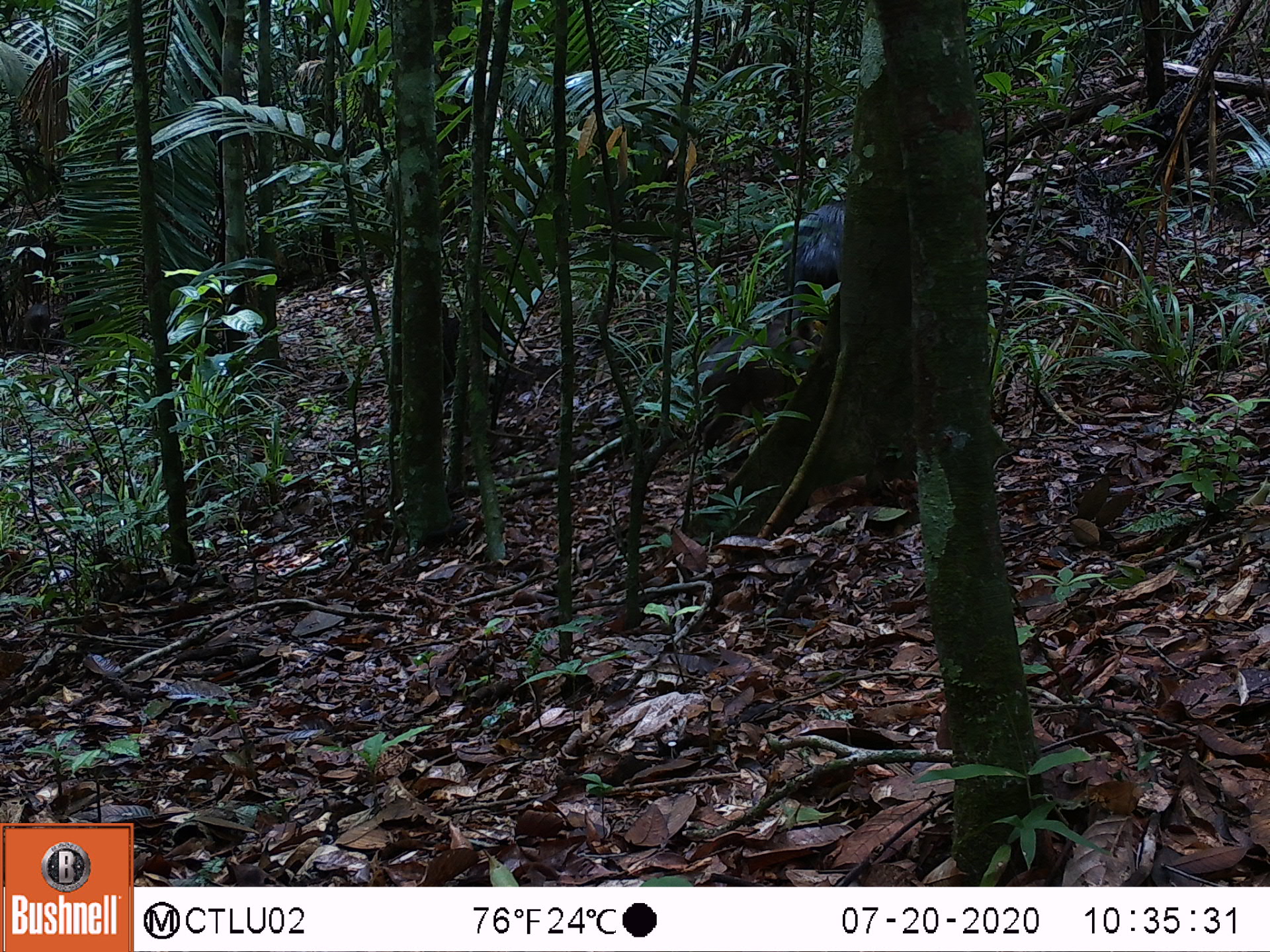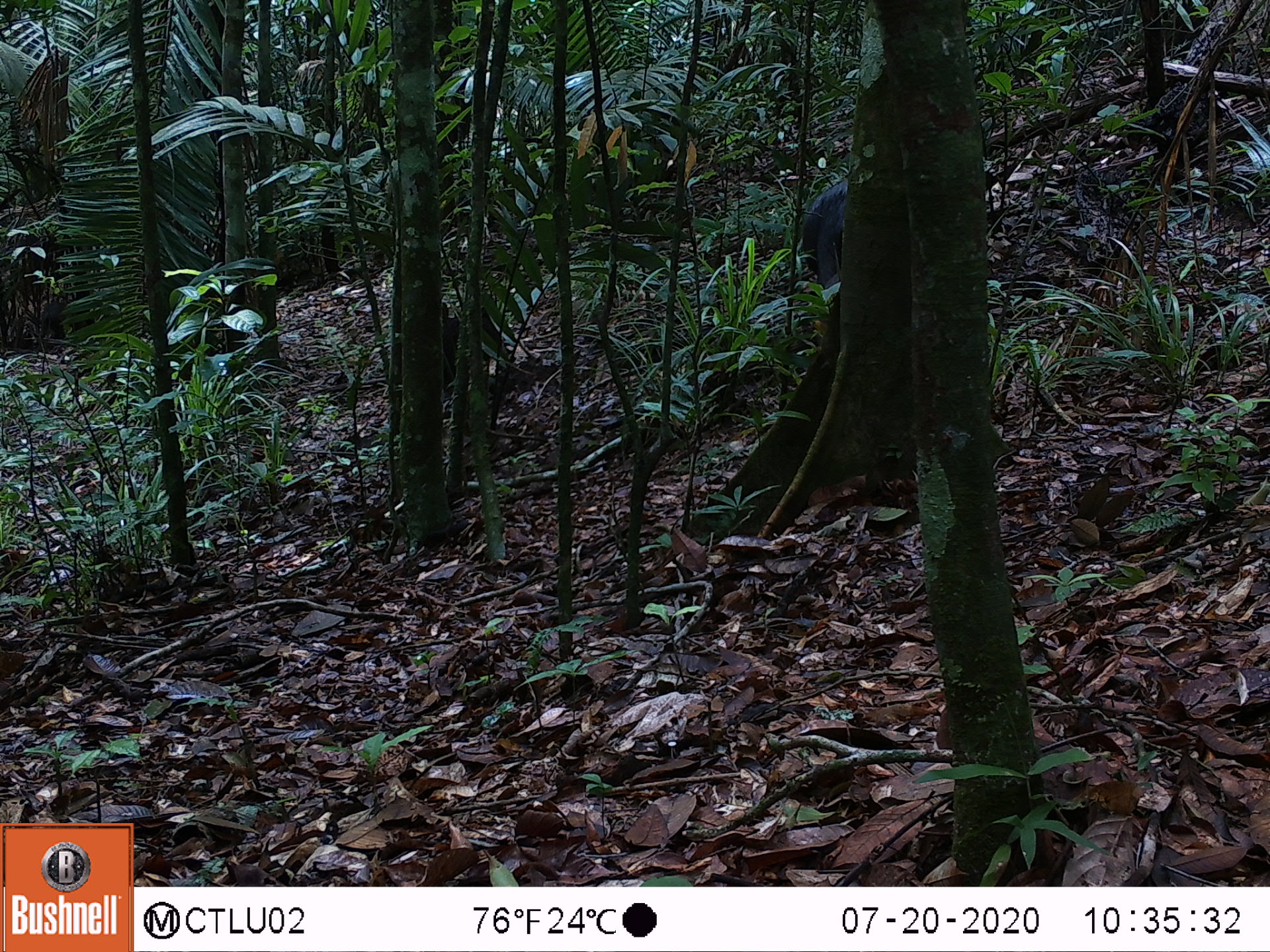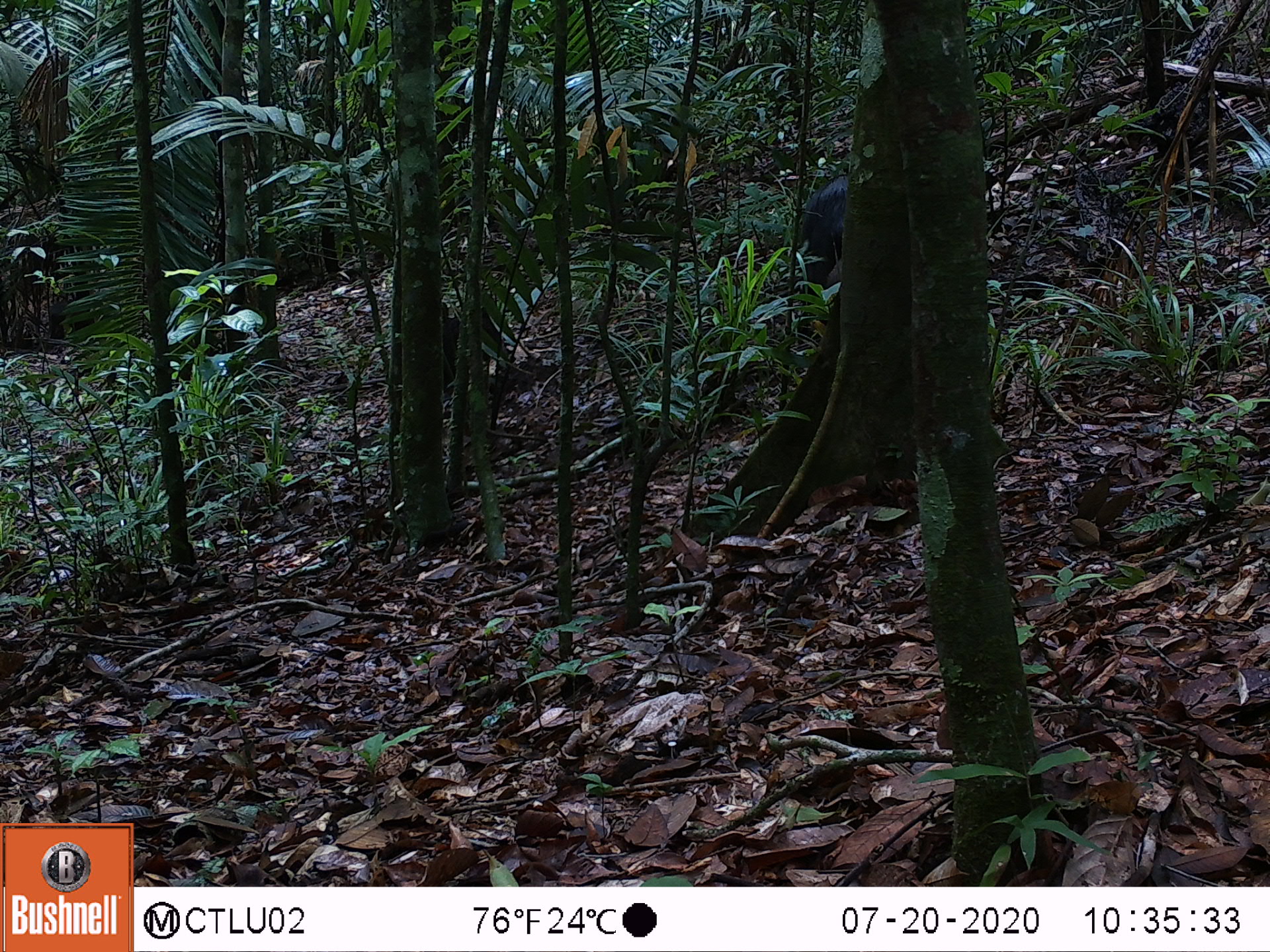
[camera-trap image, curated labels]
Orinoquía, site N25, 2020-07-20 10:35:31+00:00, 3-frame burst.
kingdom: Animalia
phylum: Chordata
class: Mammalia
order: Artiodactyla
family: Tayassuidae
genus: Tayassu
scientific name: Tayassu pecari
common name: white-lipped peccary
White-lipped peccary (Tayassu pecari).